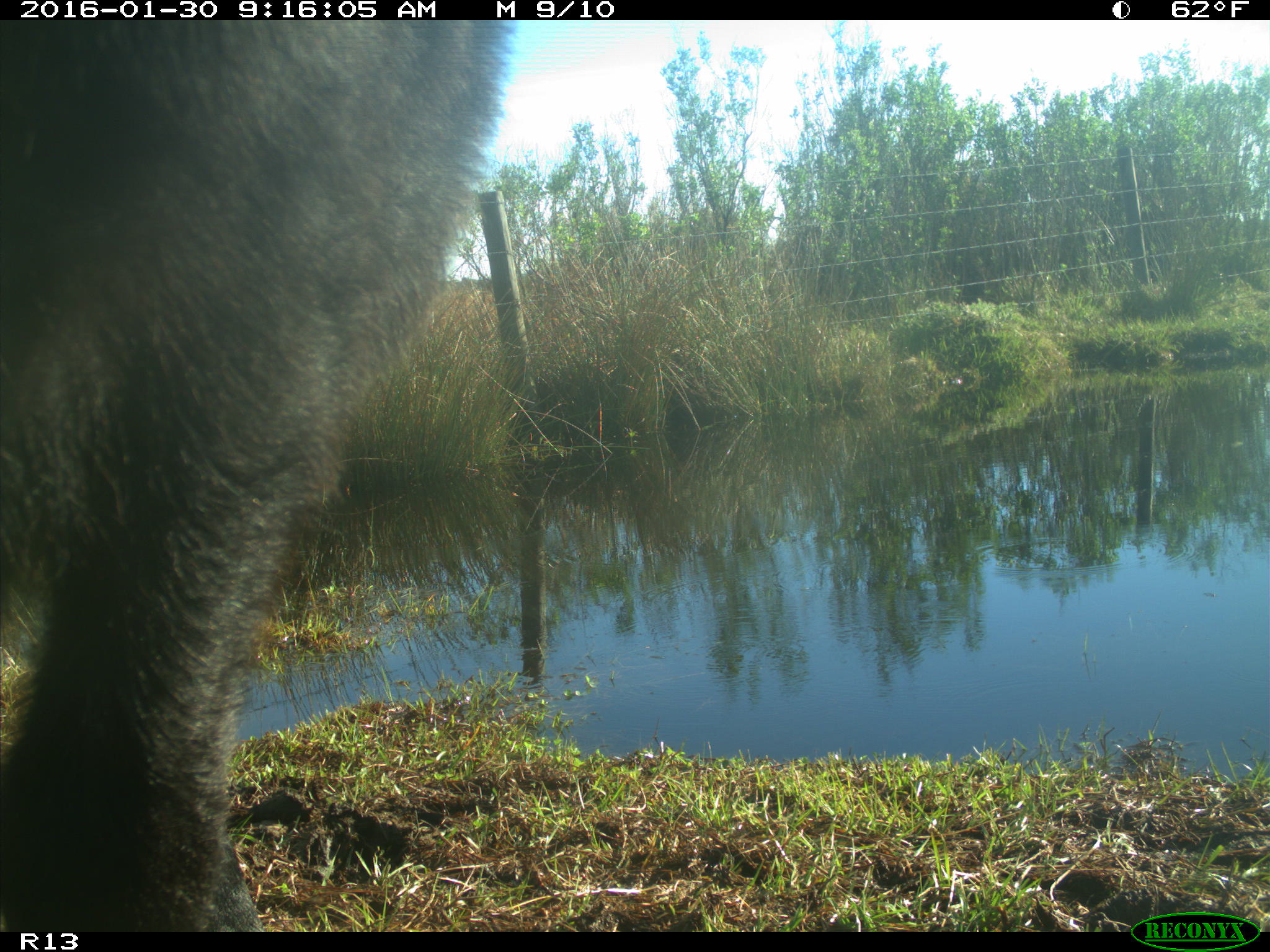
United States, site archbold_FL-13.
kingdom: Animalia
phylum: Chordata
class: Mammalia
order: Artiodactyla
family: Bovidae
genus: Bos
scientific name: Bos taurus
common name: domestic cow